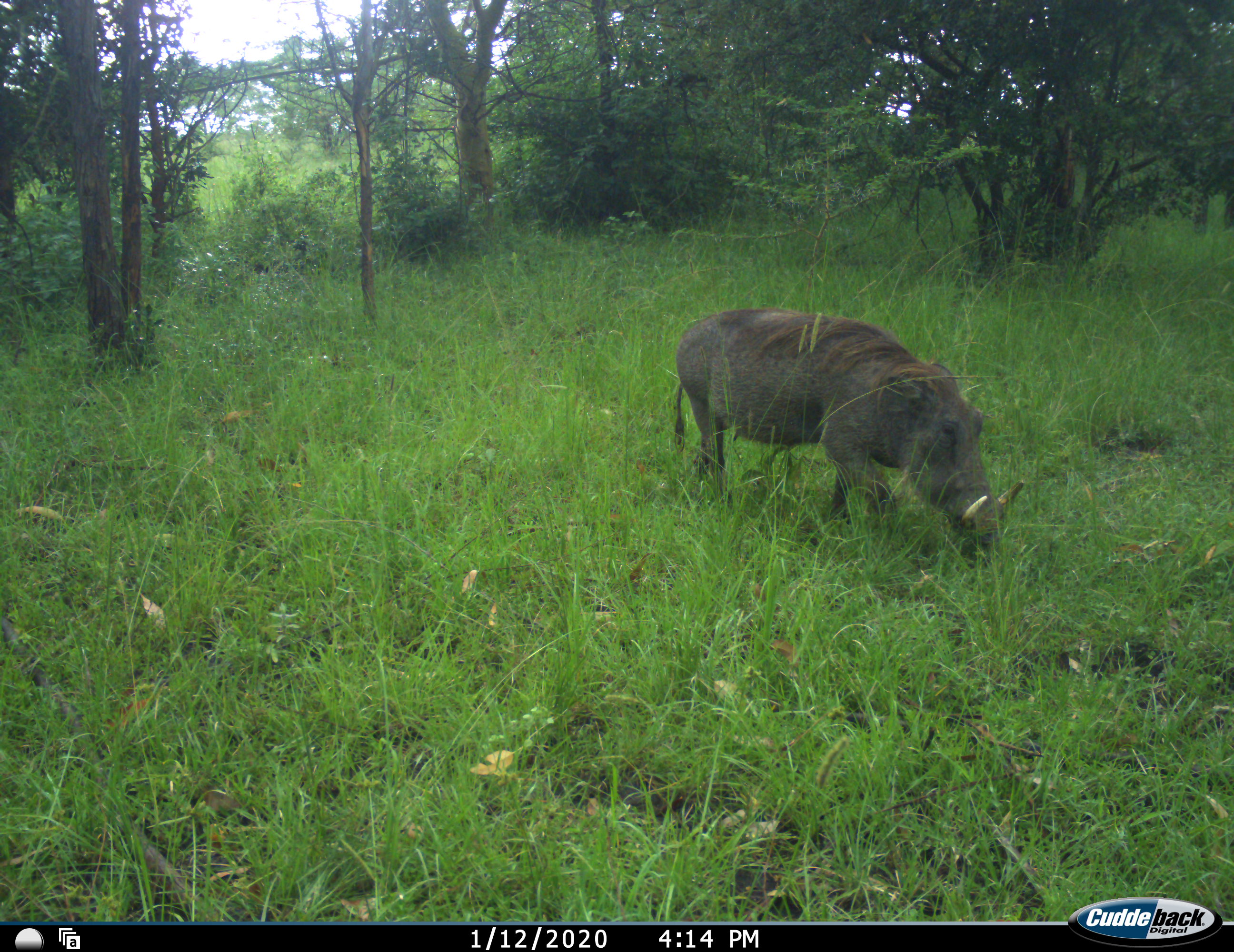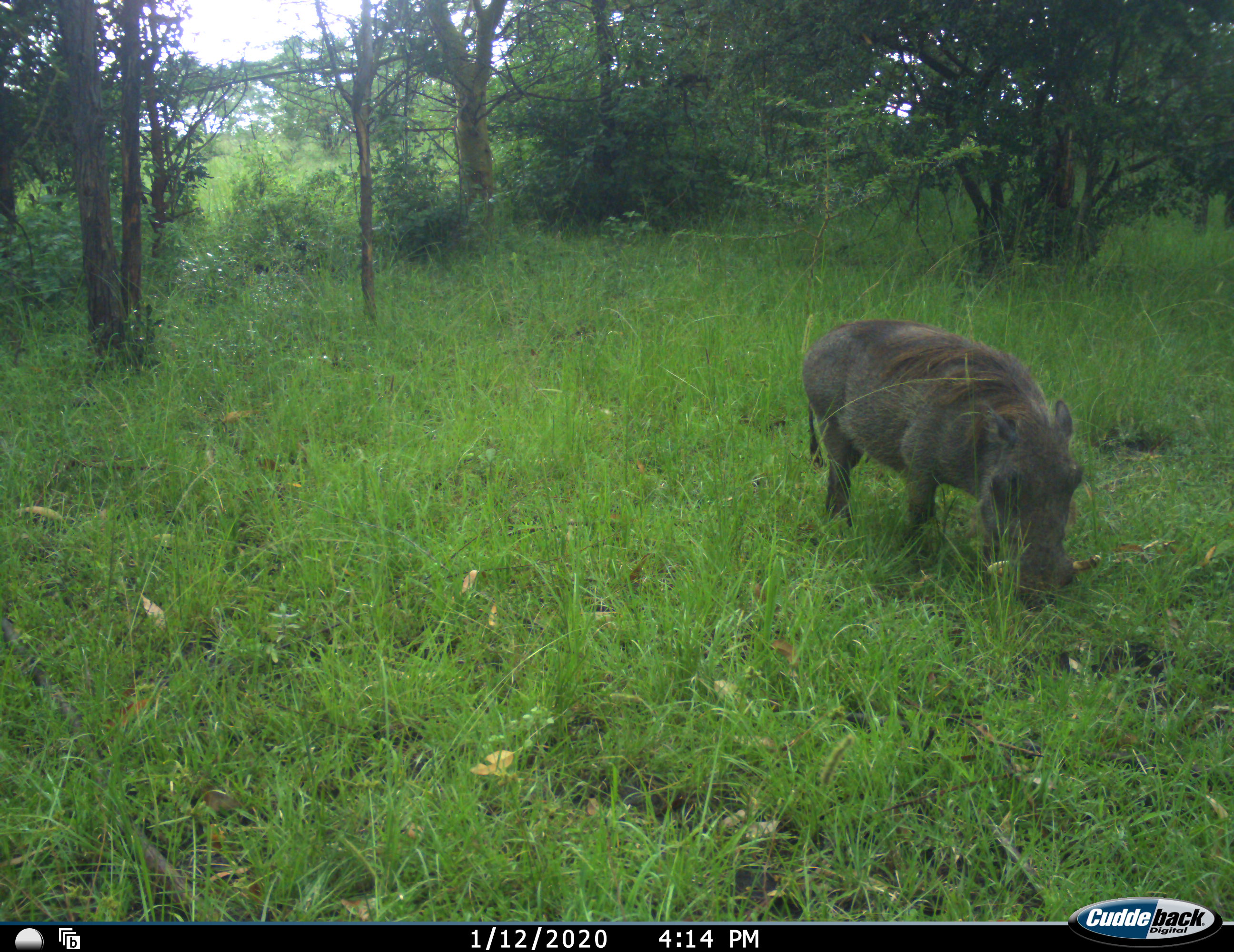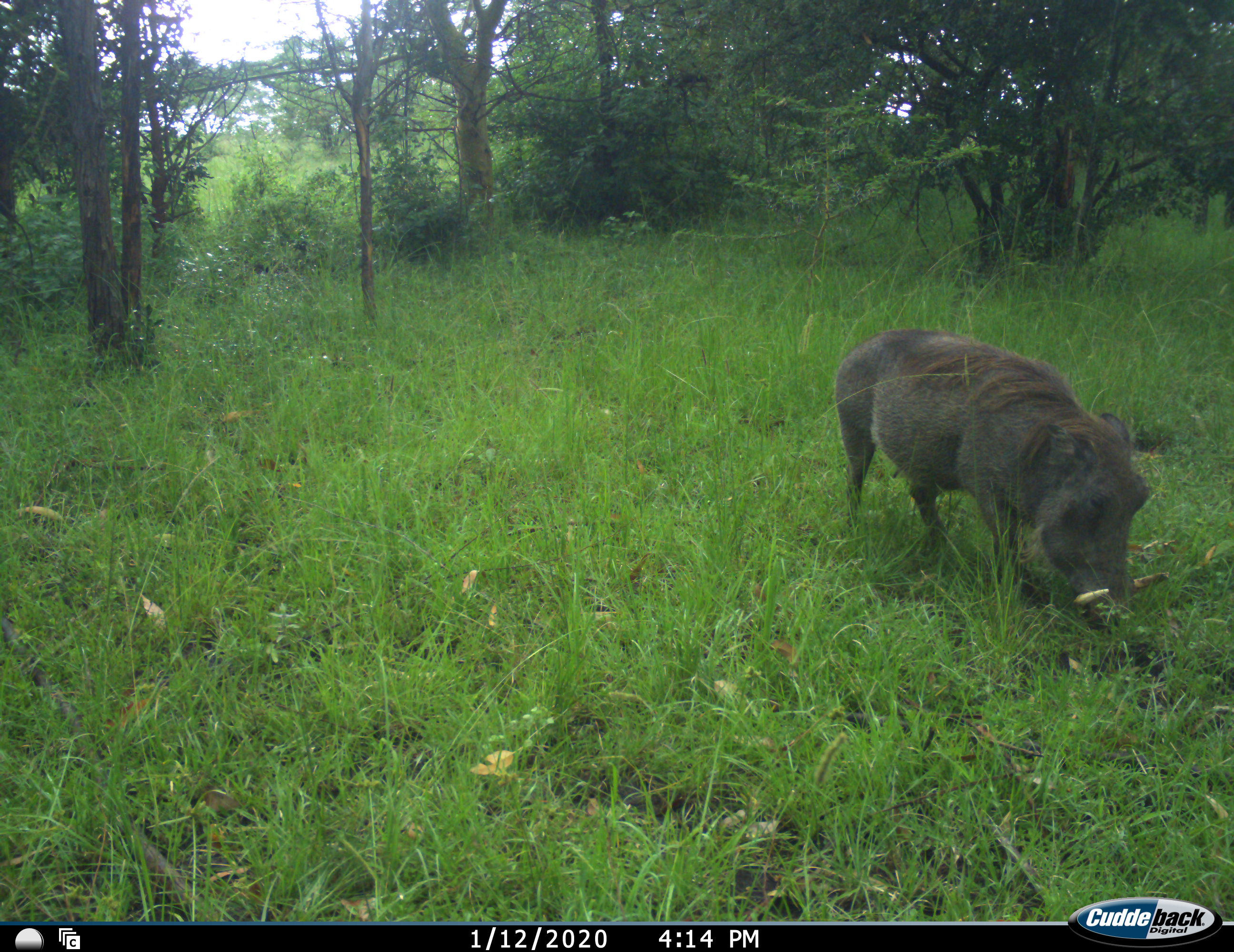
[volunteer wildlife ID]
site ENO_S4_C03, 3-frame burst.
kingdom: Animalia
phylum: Chordata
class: Mammalia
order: Artiodactyla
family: Suidae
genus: Phacochoerus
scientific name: Phacochoerus africanus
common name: warthog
Warthog (Phacochoerus africanus), count 1. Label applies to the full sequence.